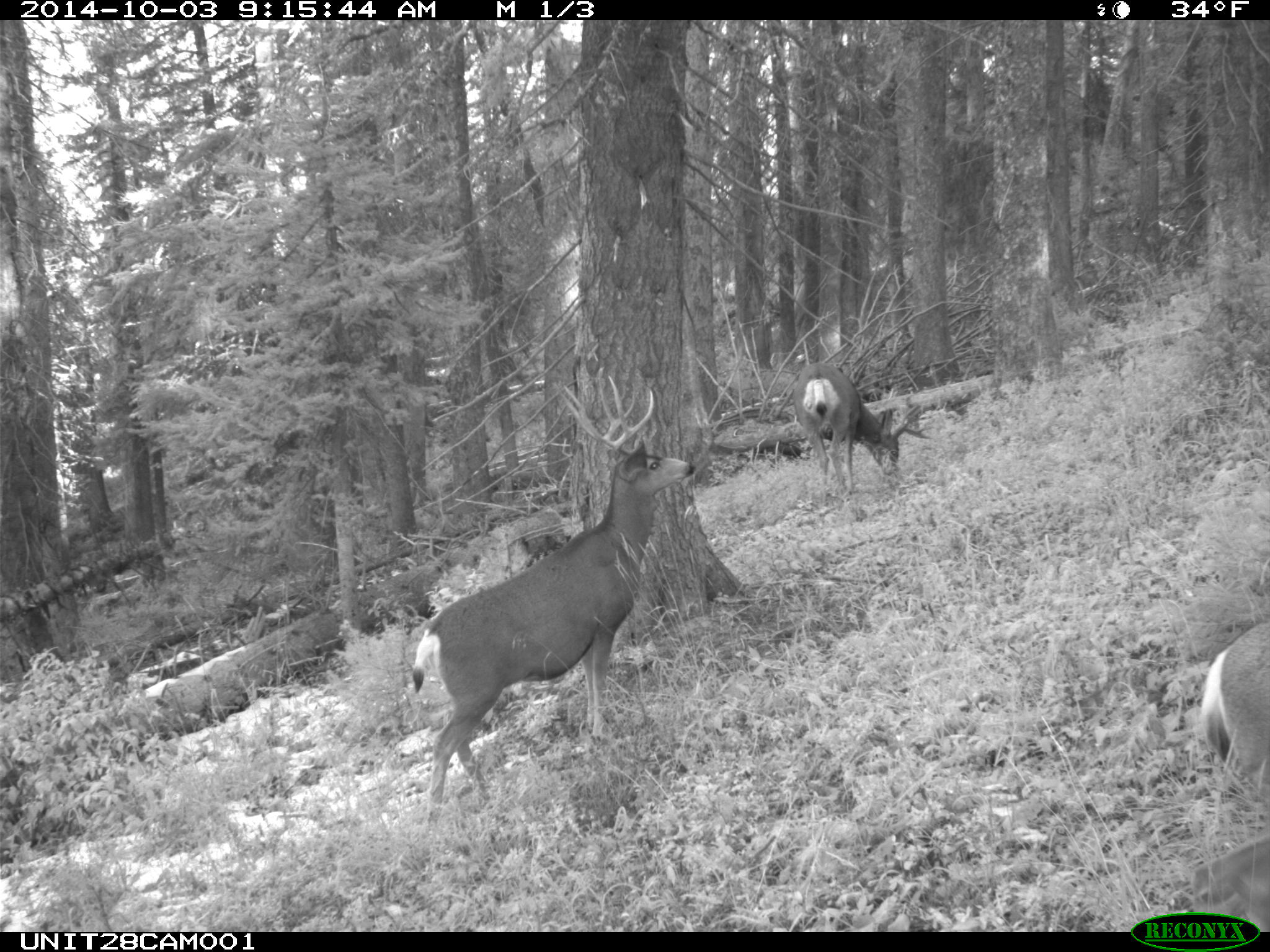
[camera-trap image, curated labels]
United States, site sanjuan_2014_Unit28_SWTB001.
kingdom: Animalia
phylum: Chordata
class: Mammalia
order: Artiodactyla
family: Cervidae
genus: Odocoileus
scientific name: Odocoileus hemionus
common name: mule deer